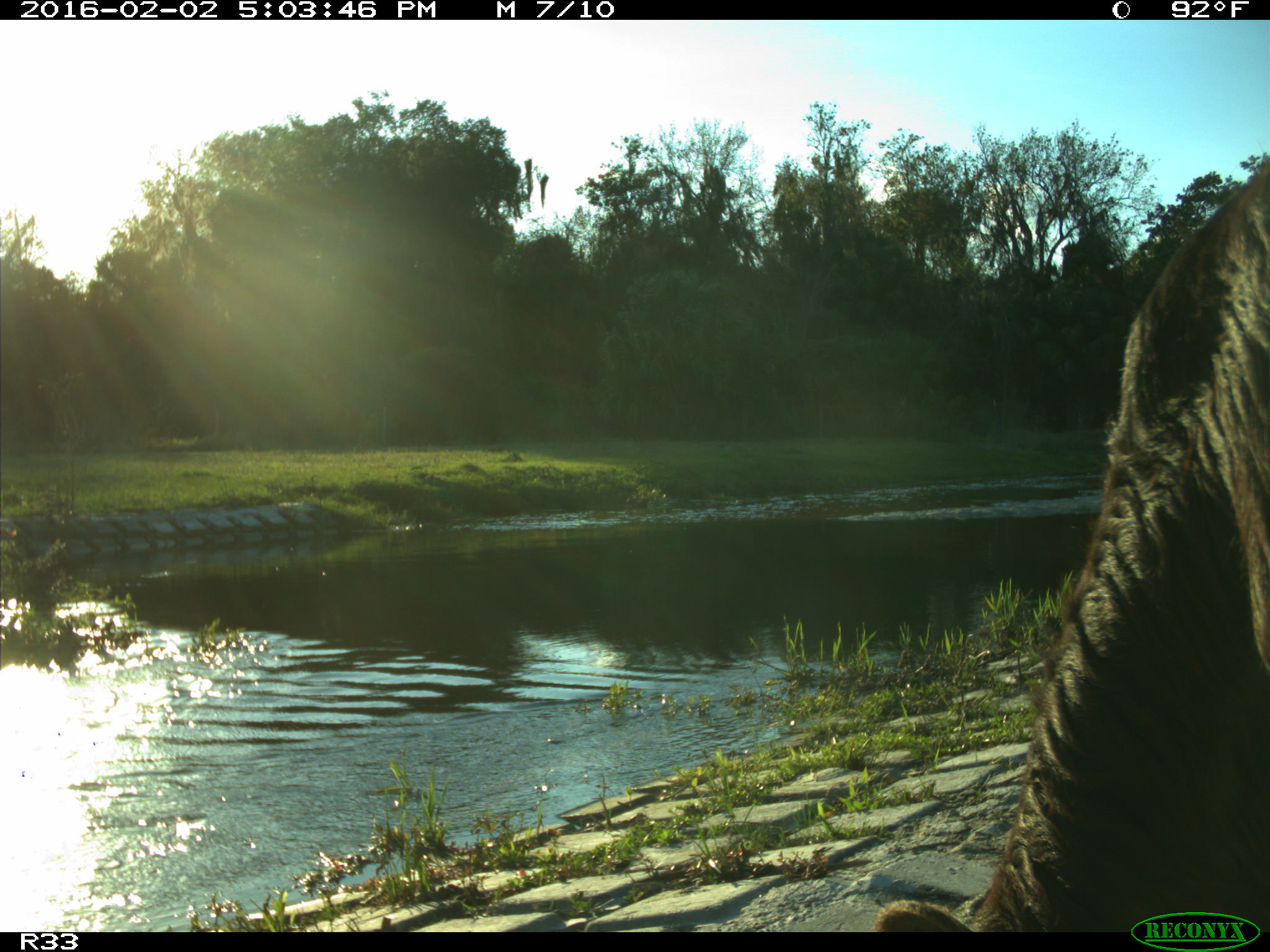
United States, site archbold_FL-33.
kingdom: Animalia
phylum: Chordata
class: Mammalia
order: Artiodactyla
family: Bovidae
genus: Bos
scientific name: Bos taurus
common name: domestic cow